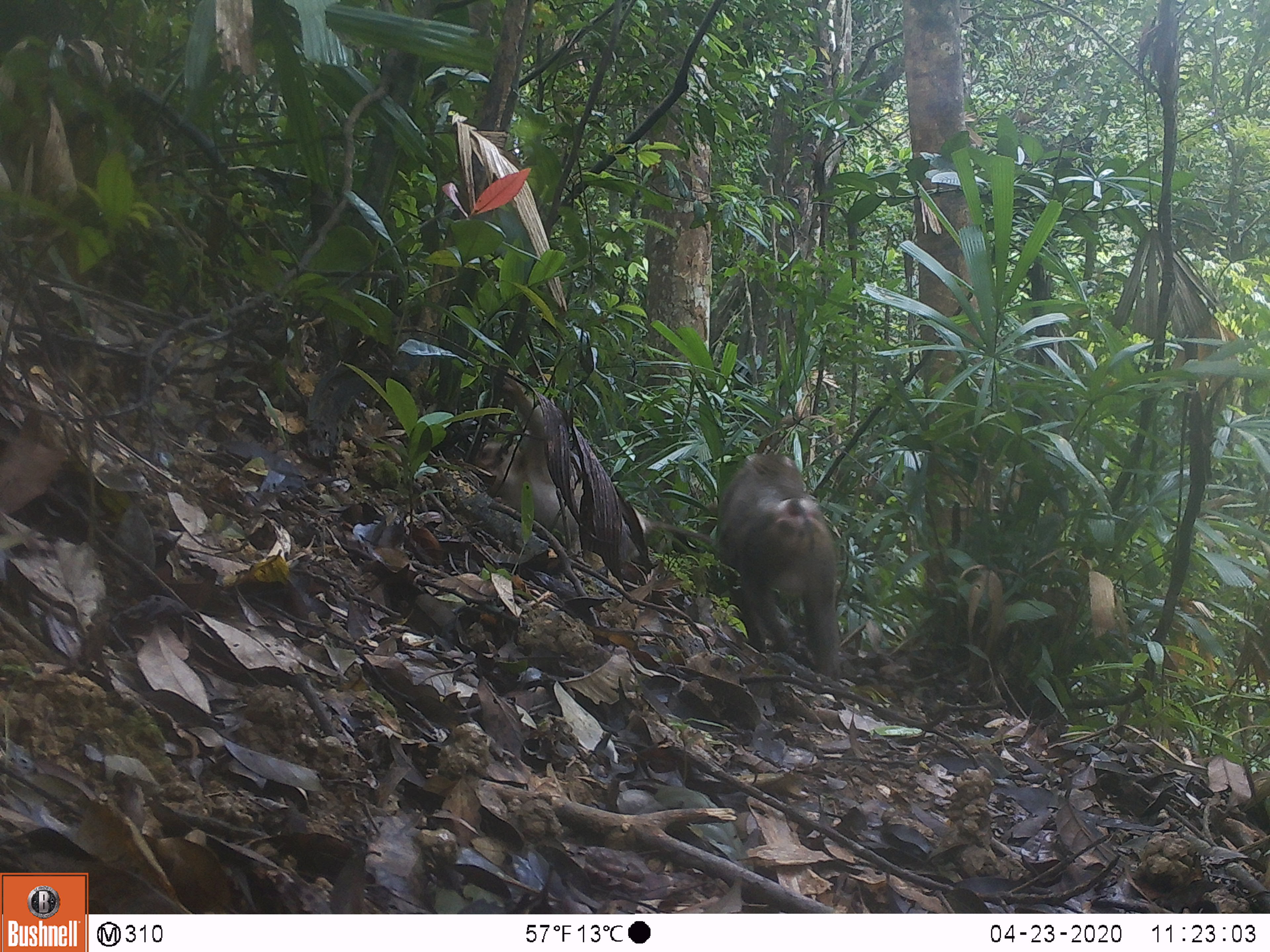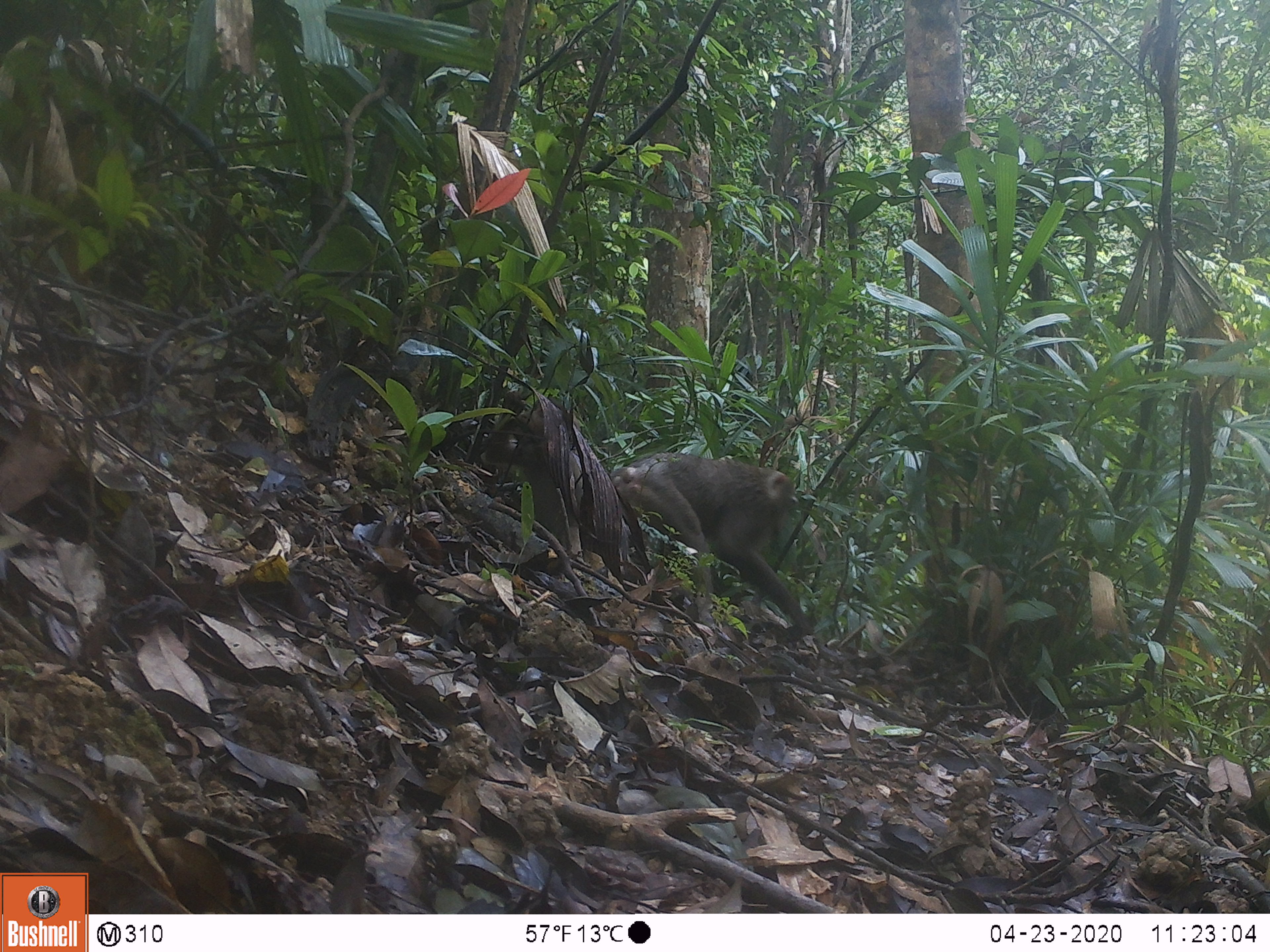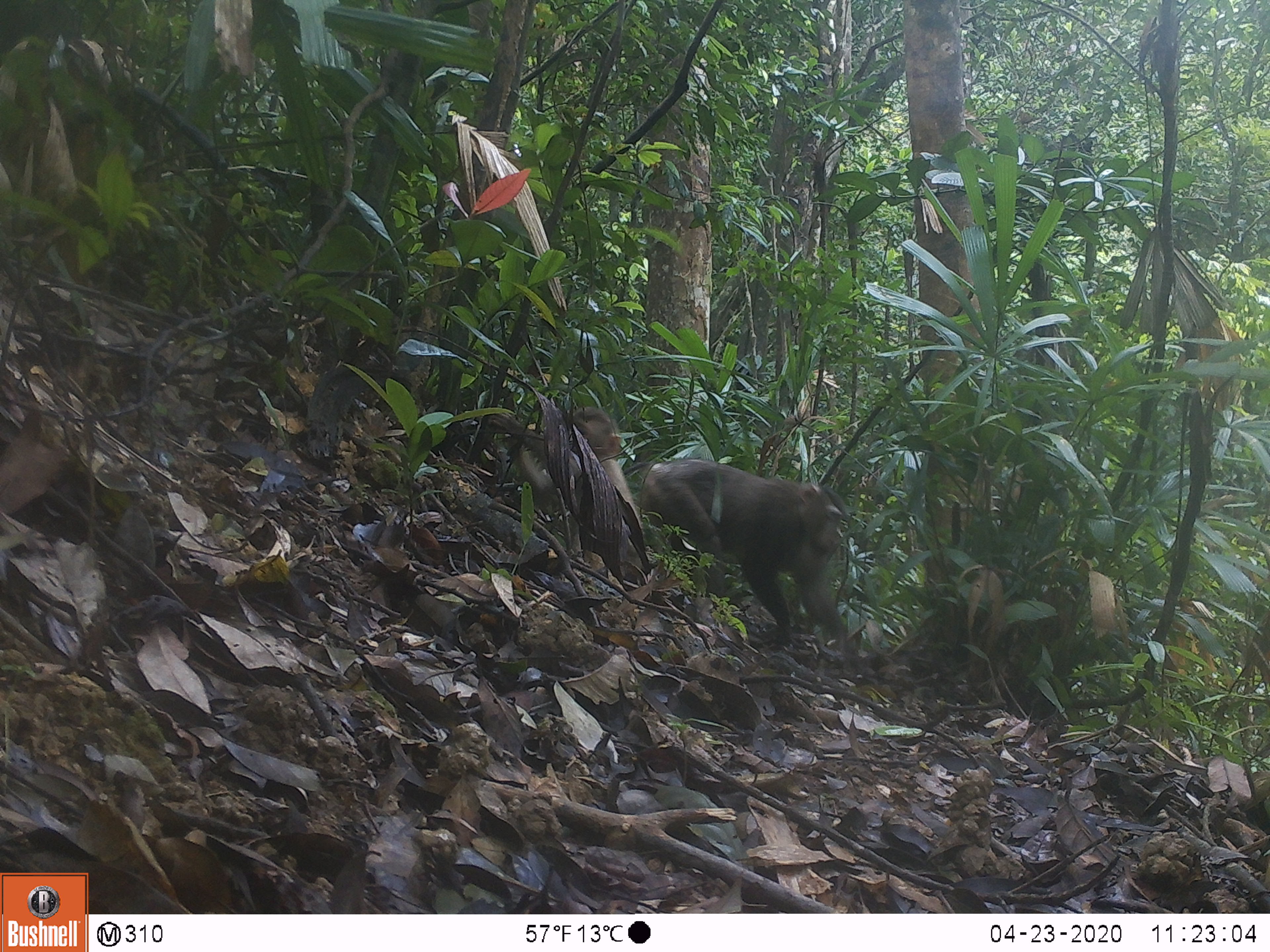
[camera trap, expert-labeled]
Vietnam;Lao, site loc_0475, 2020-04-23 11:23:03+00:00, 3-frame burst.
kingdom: Animalia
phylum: Chordata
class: Mammalia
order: Primates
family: Cercopithecidae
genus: Macaca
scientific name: Macaca nemestrina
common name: pig-tailed macaque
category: pig tailed macaque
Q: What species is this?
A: Pig tailed macaque (pig-tailed macaque) (Macaca nemestrina).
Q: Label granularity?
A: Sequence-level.